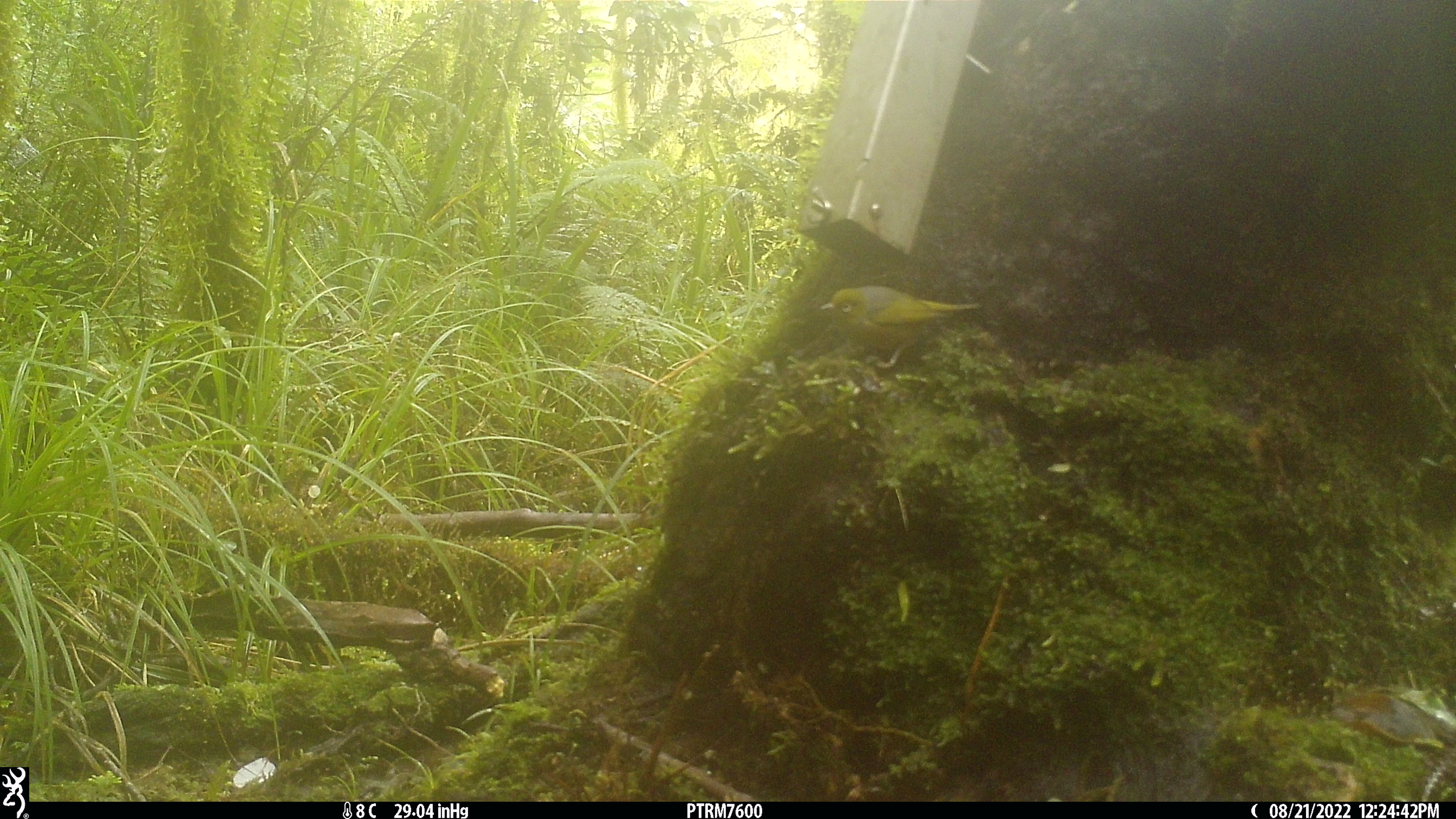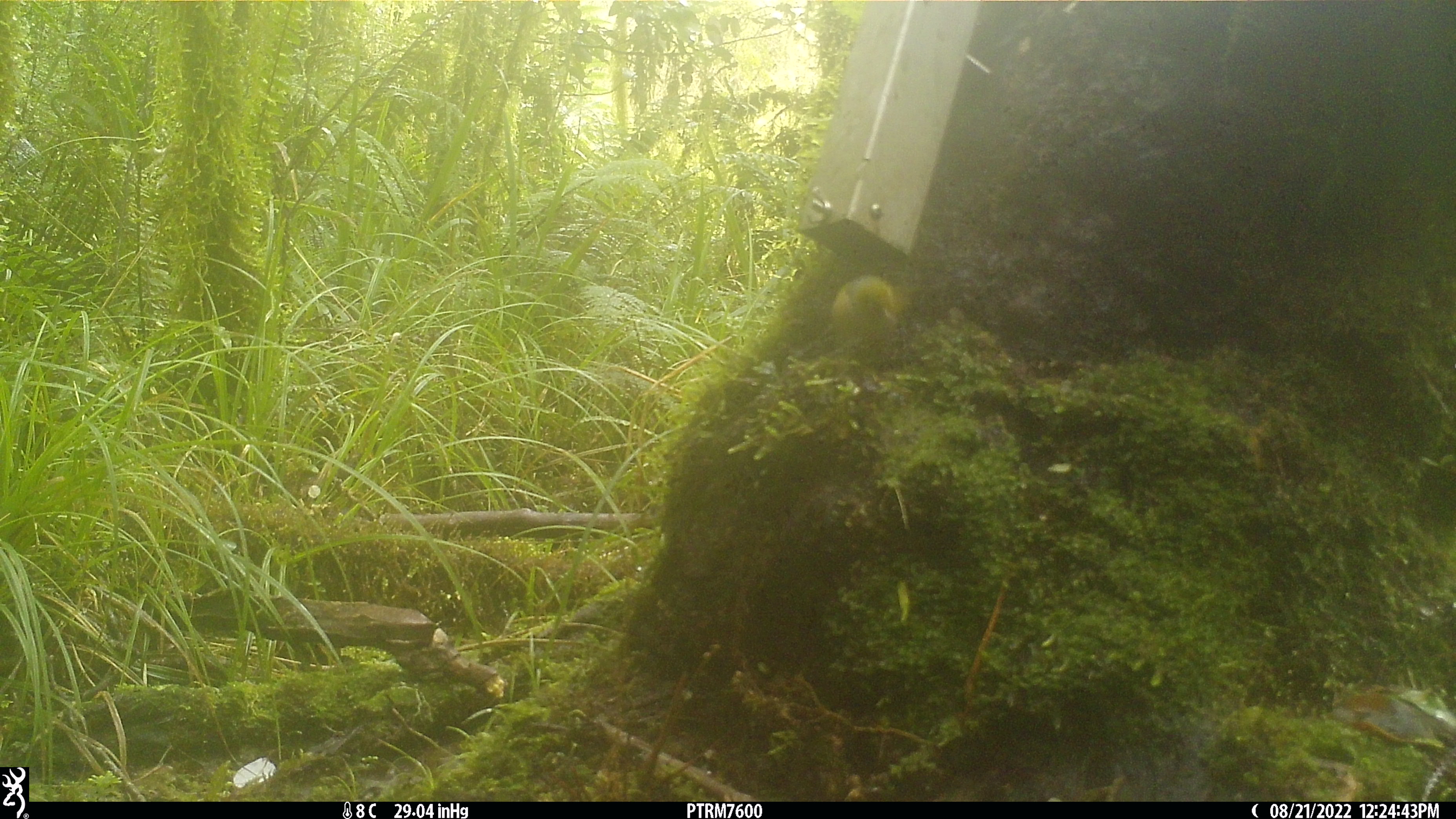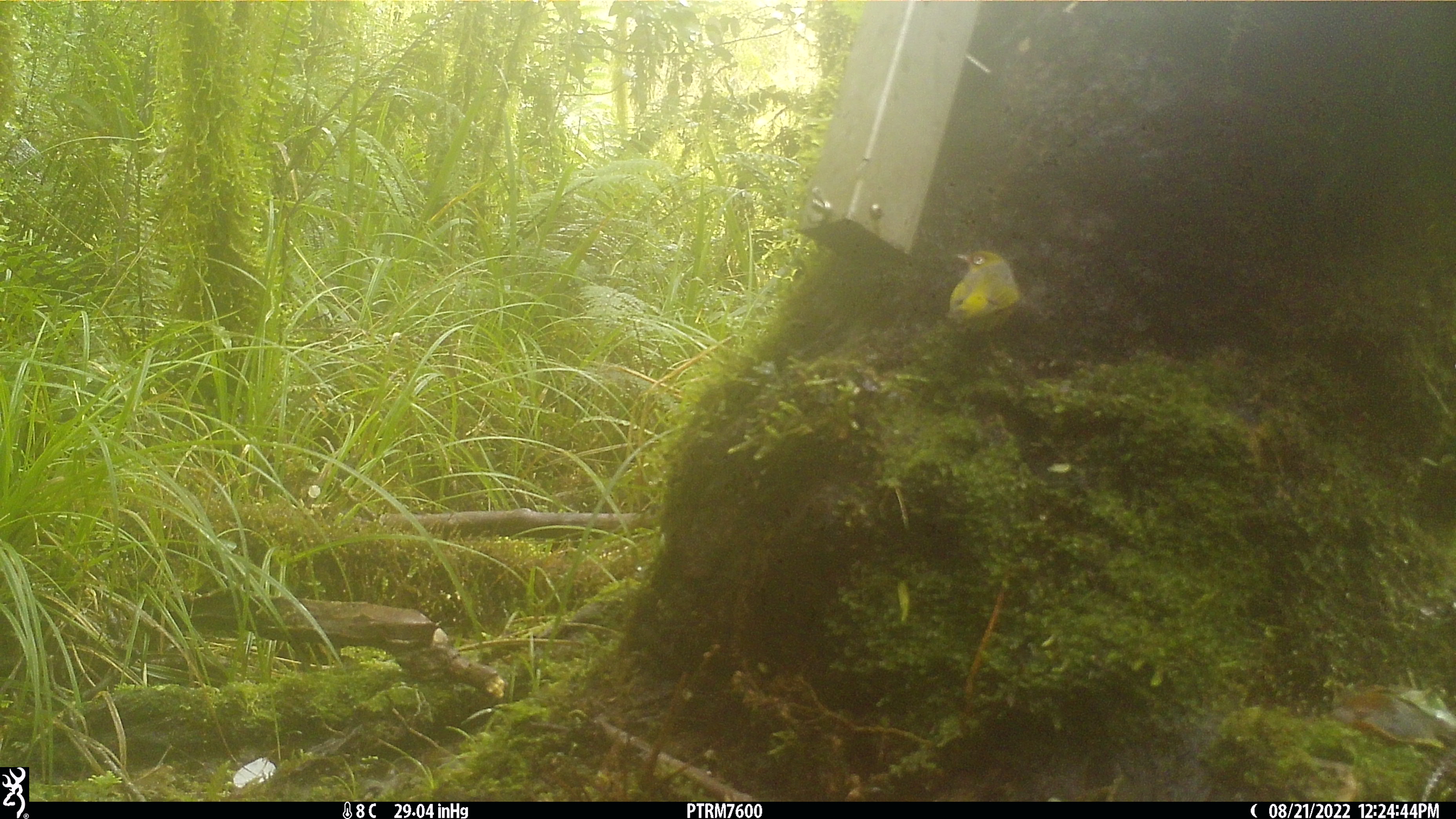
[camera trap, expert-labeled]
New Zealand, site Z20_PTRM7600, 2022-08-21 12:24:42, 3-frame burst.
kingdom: Animalia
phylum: Chordata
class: Aves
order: Passeriformes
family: Zosteropidae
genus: Zosterops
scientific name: Zosterops lateralis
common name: silvereye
Silvereye (Zosterops lateralis).